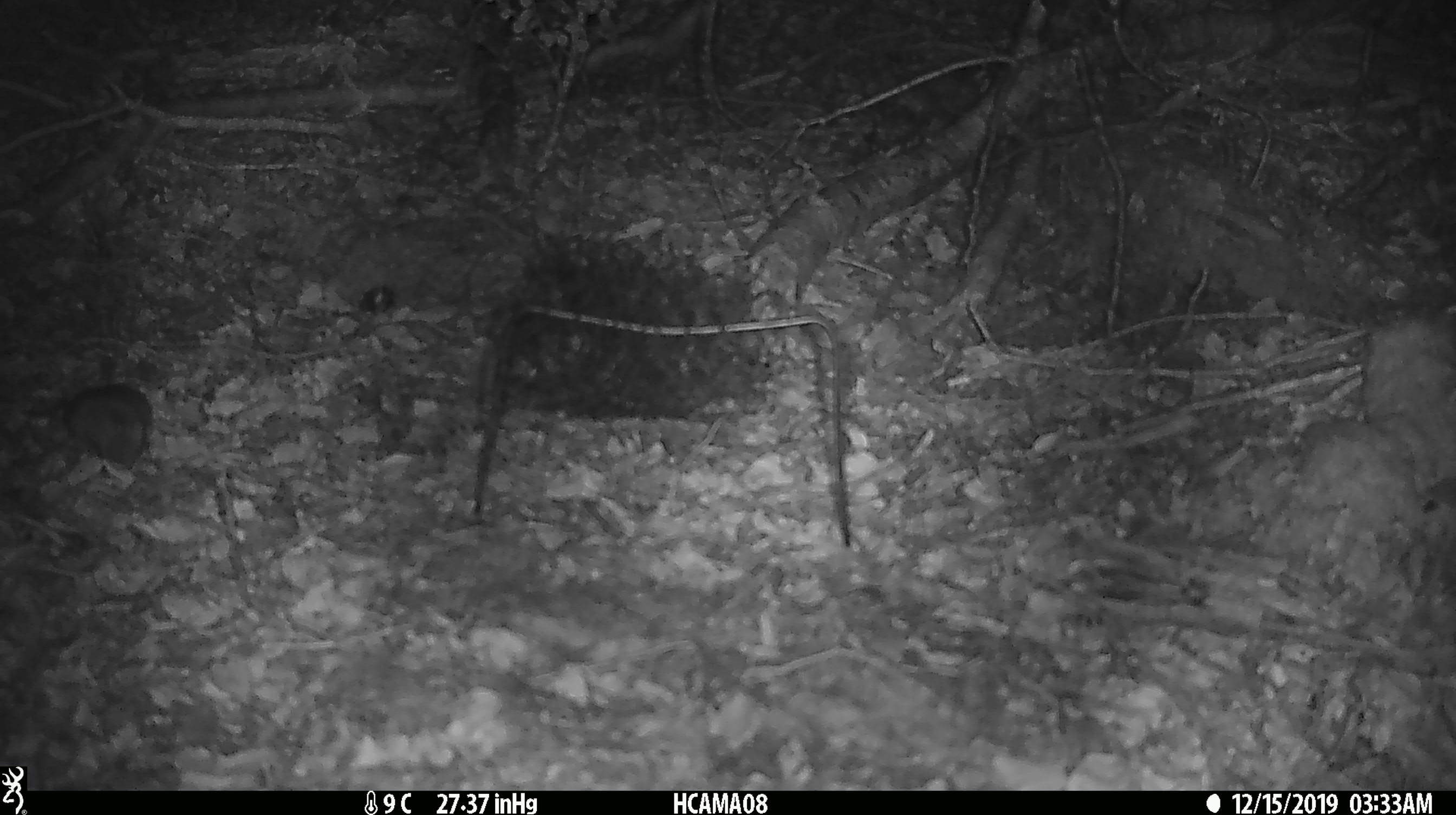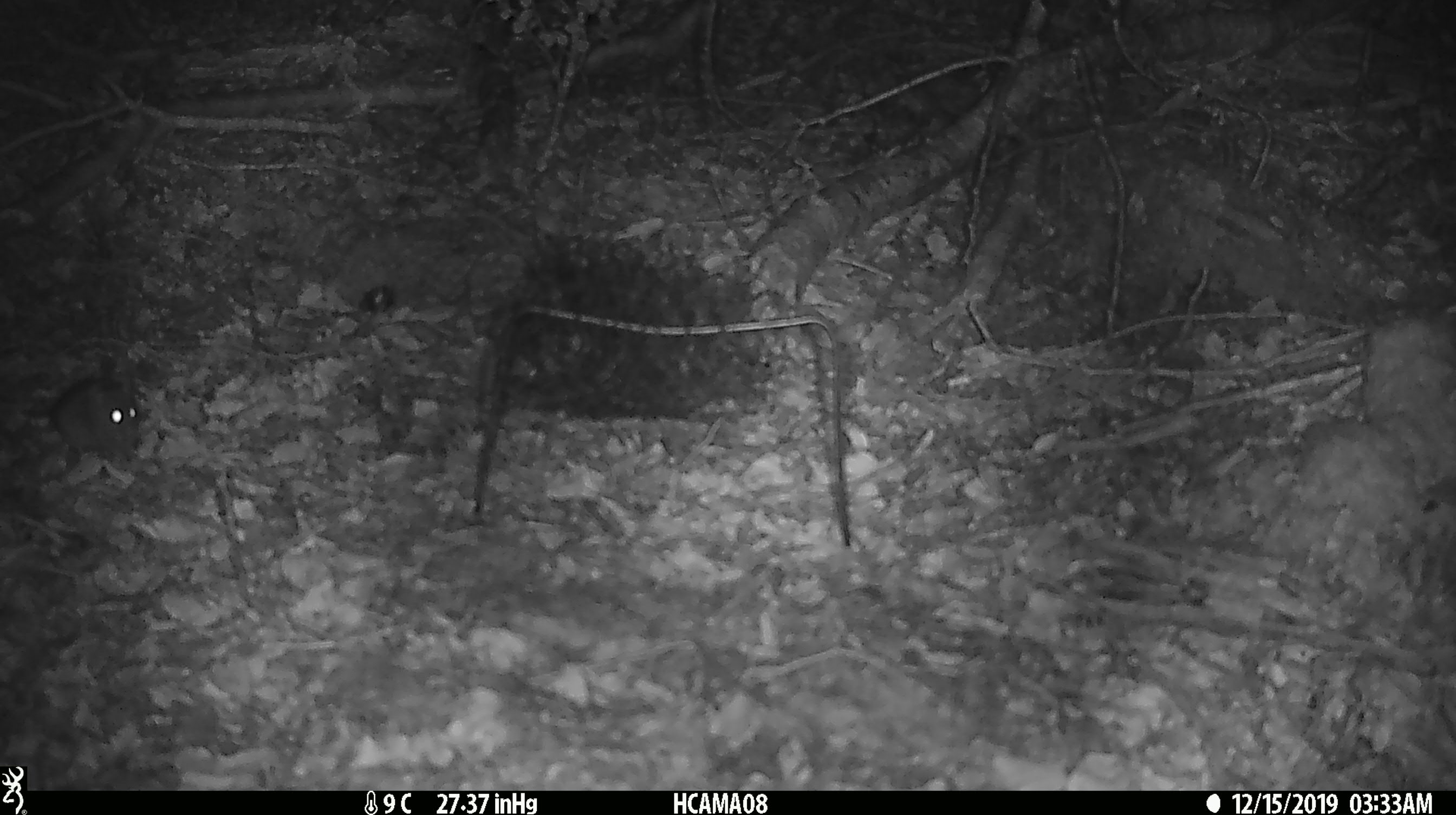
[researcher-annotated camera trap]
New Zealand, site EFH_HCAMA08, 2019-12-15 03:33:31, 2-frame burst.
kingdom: Animalia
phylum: Chordata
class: Mammalia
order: Rodentia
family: Muridae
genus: Mus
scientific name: Mus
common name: mouse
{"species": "mouse (Mus)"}